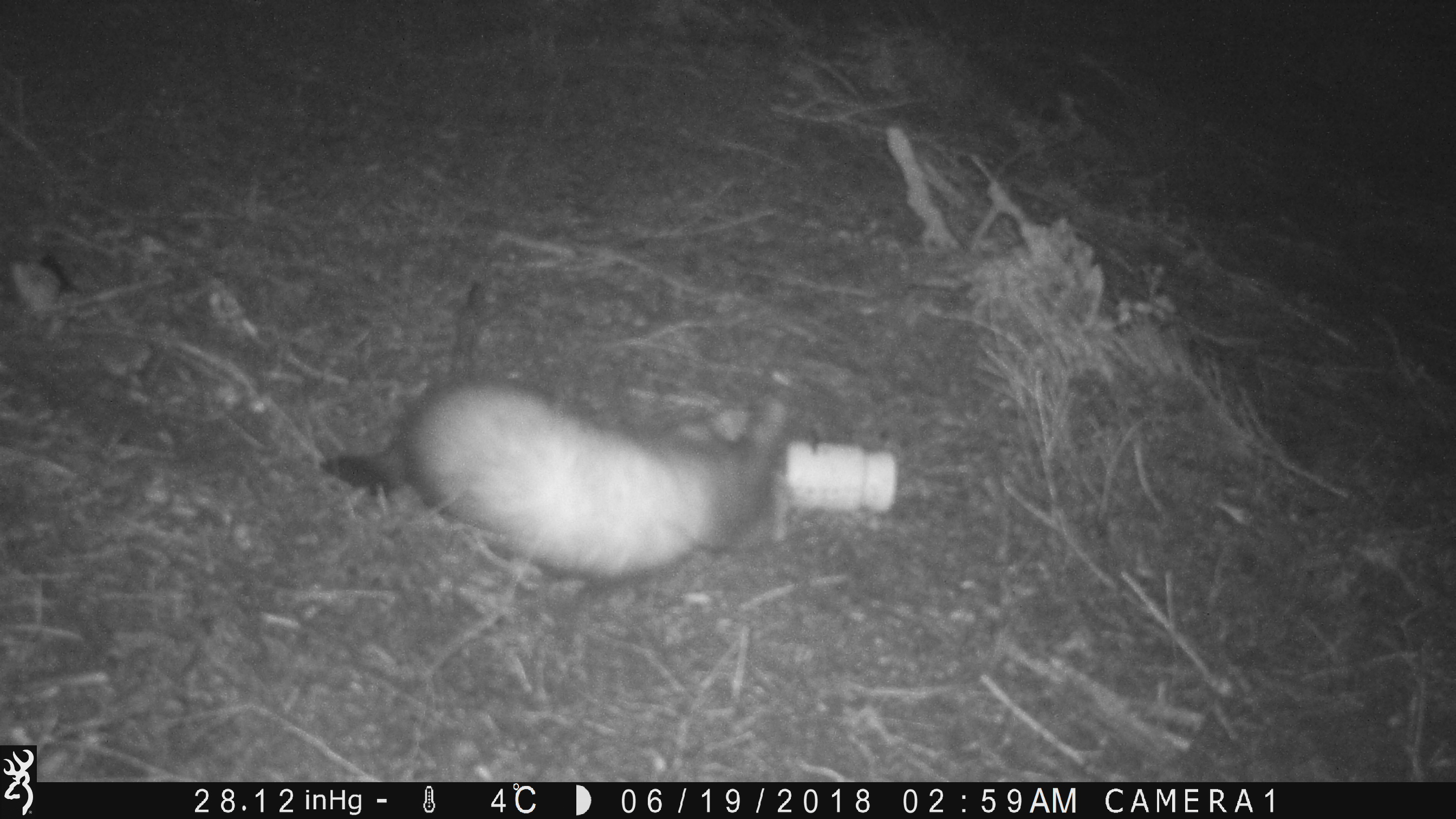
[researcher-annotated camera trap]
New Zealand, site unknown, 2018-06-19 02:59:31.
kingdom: Animalia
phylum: Chordata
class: Mammalia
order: Carnivora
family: Mustelidae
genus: Mustela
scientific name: Mustela furo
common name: ferret